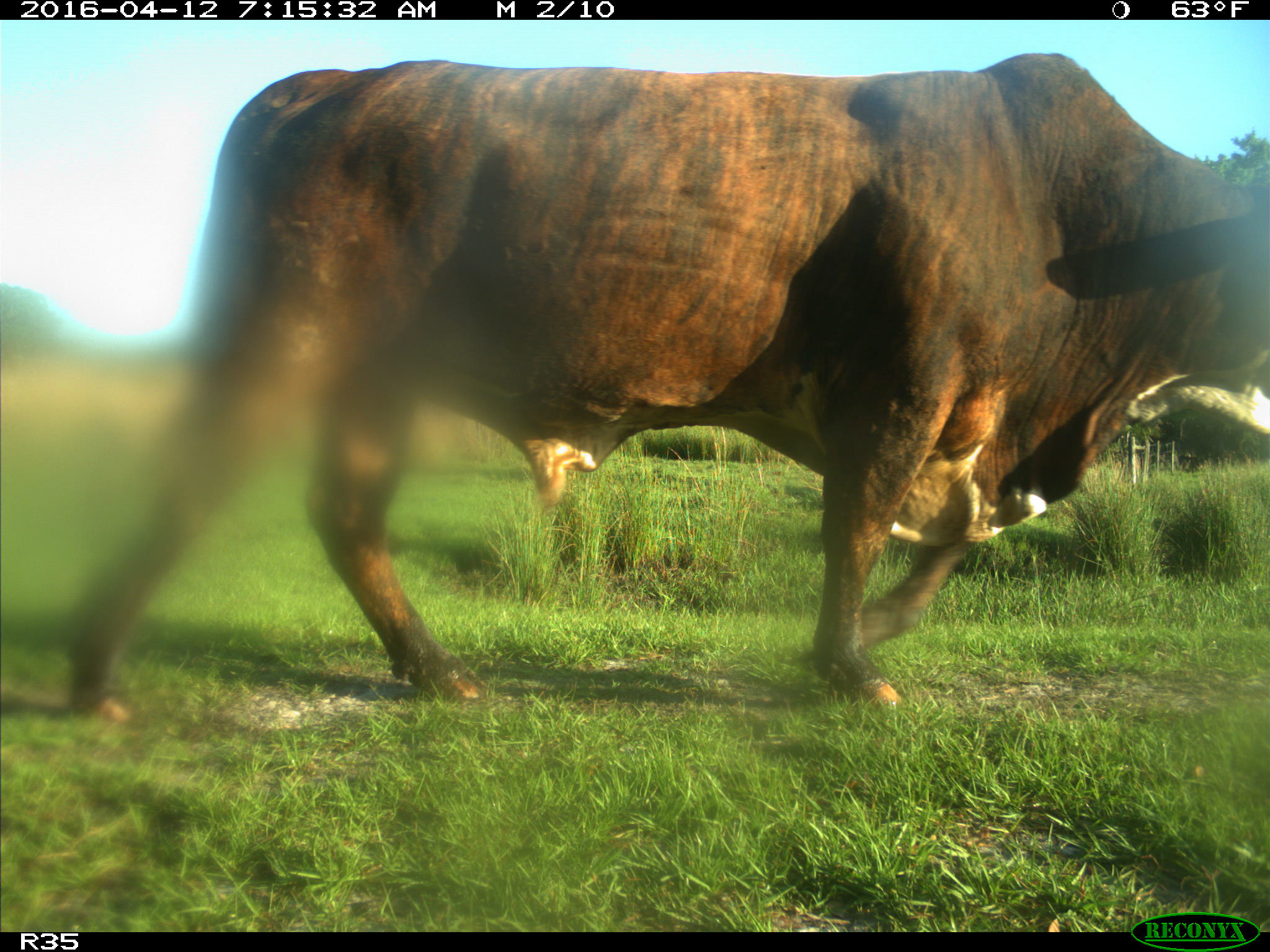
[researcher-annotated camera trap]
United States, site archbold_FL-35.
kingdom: Animalia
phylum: Chordata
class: Mammalia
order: Artiodactyla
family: Bovidae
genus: Bos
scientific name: Bos taurus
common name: domestic cow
Bos taurus (domestic cow).